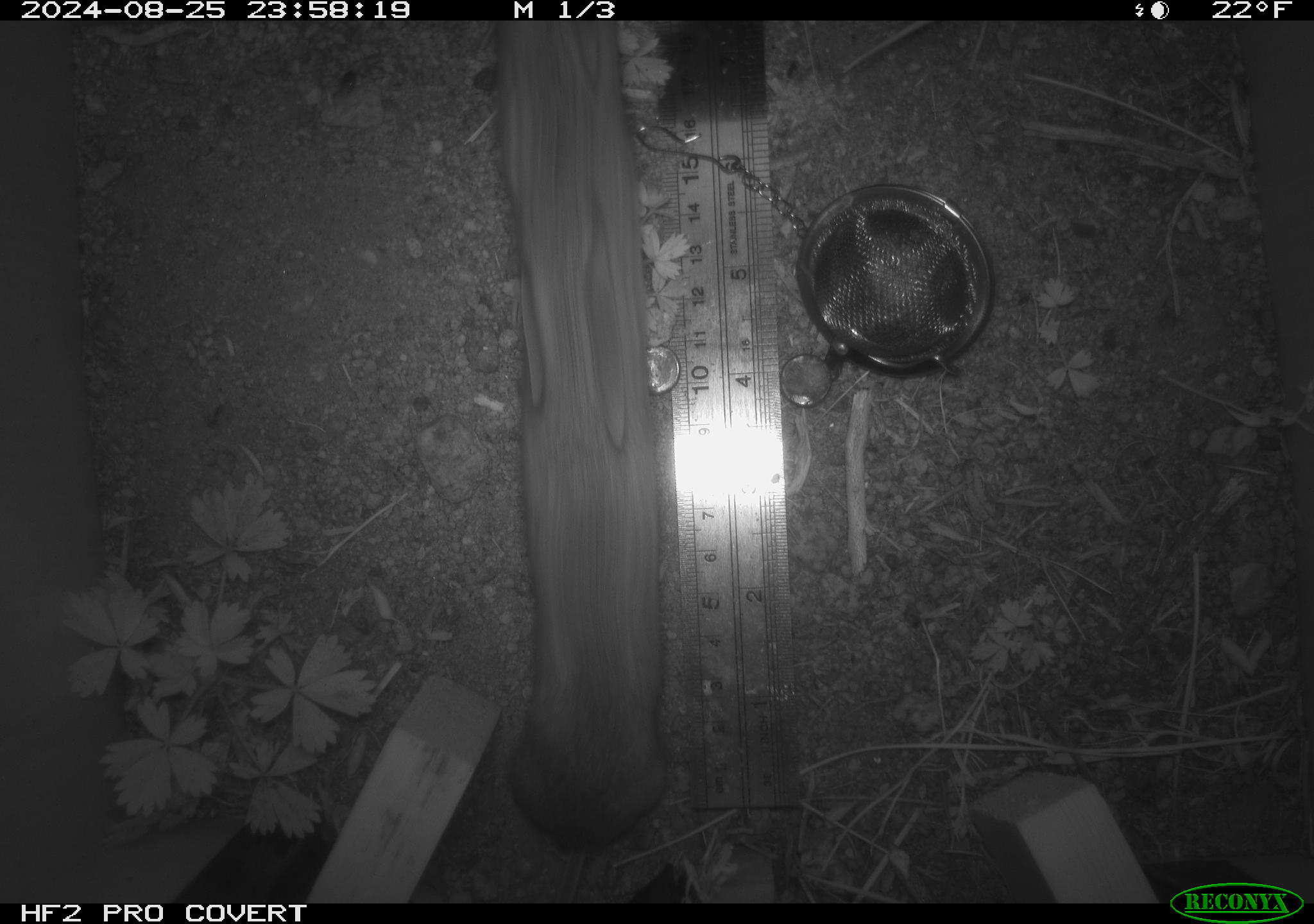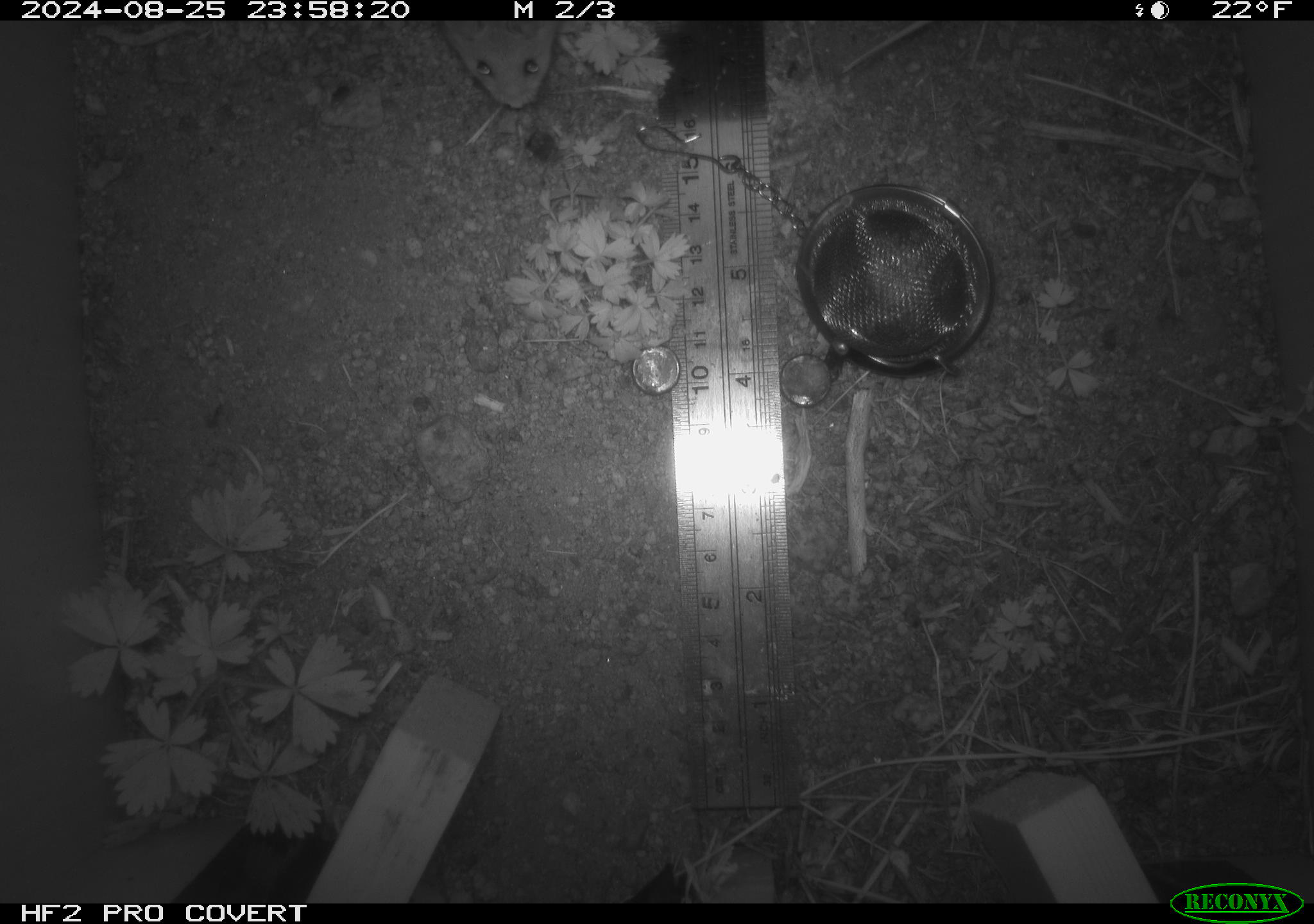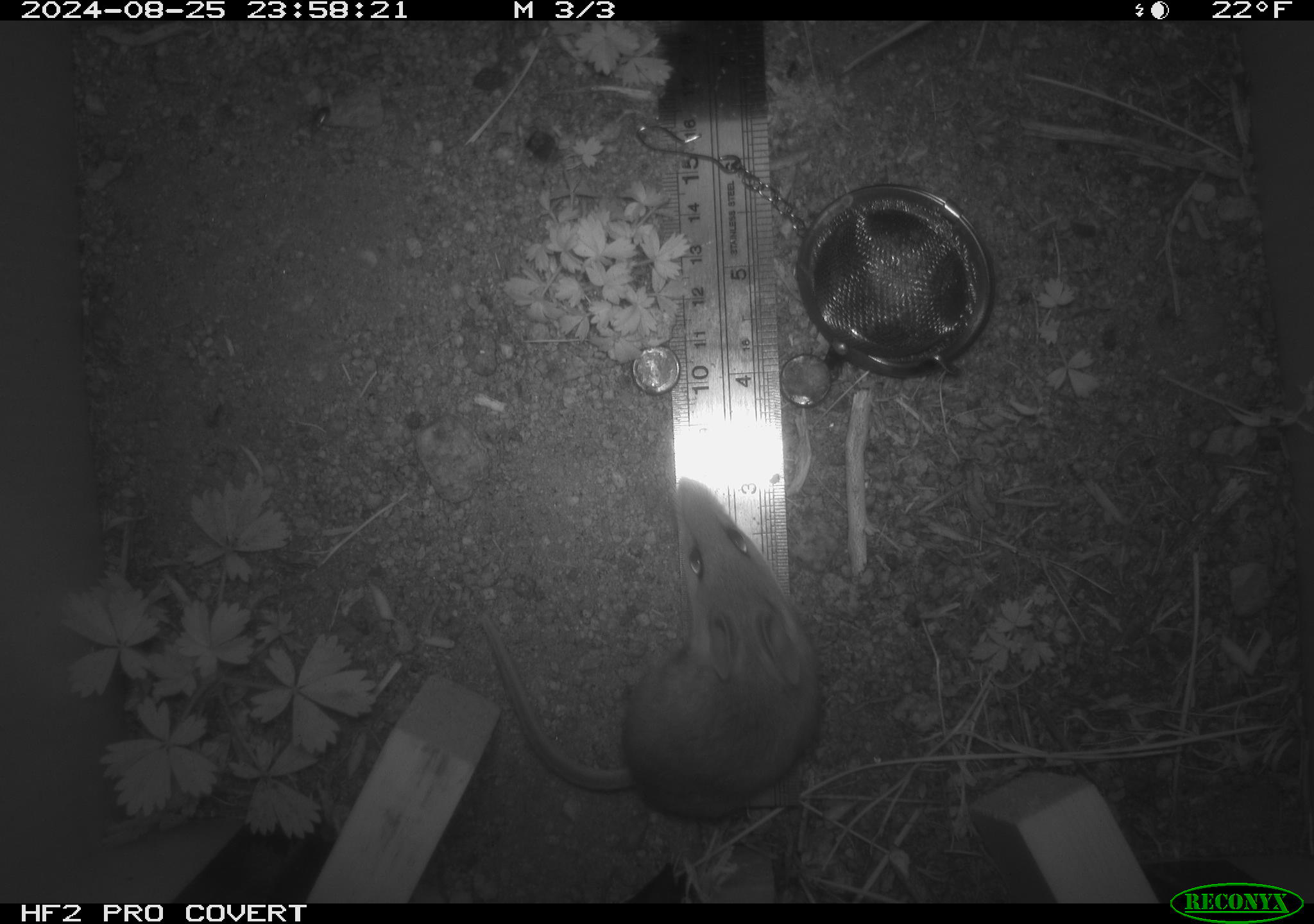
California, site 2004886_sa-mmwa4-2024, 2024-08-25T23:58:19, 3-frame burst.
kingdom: Animalia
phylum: Chordata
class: Mammalia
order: Rodentia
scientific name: Rodentia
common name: mouse species